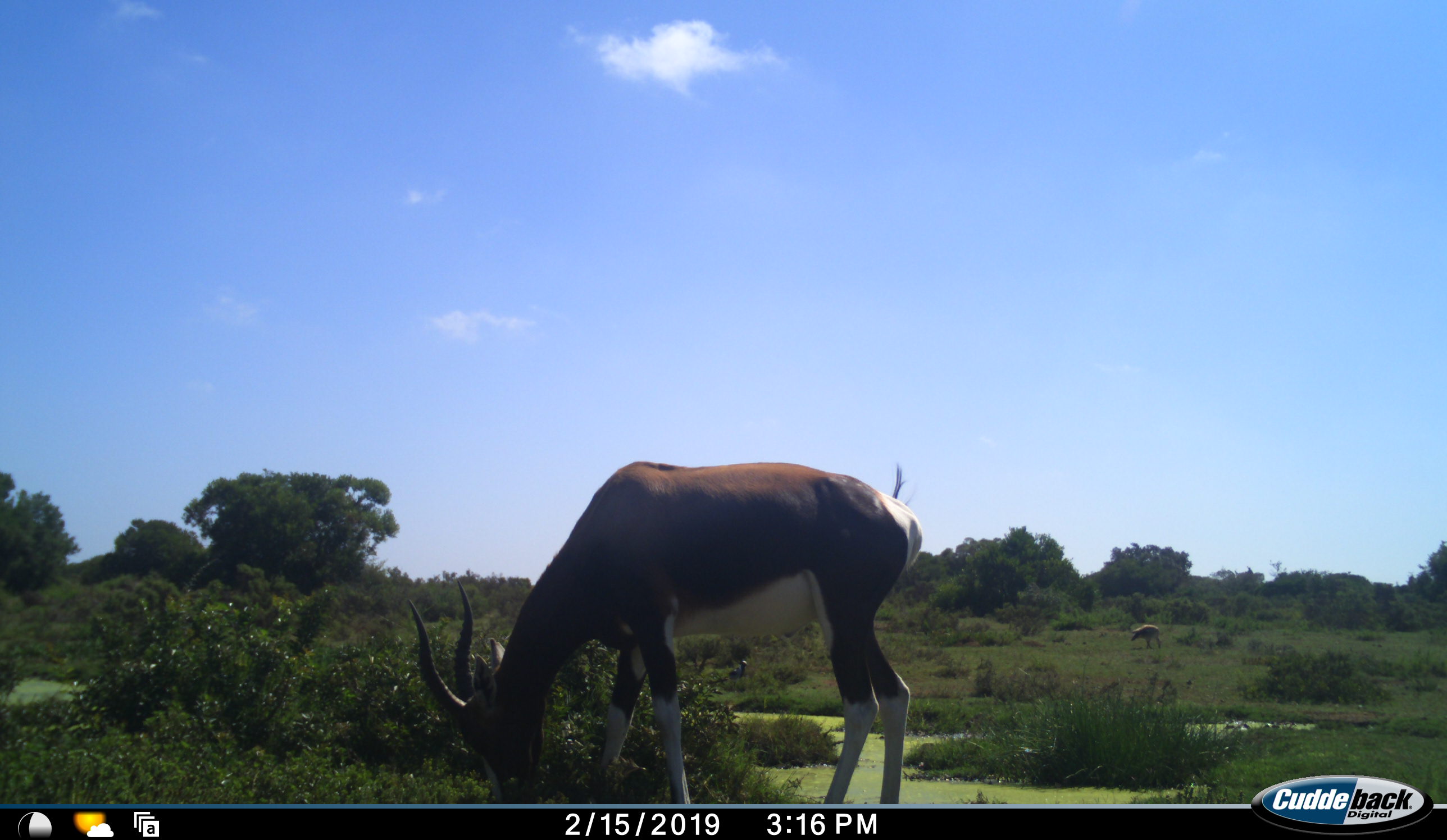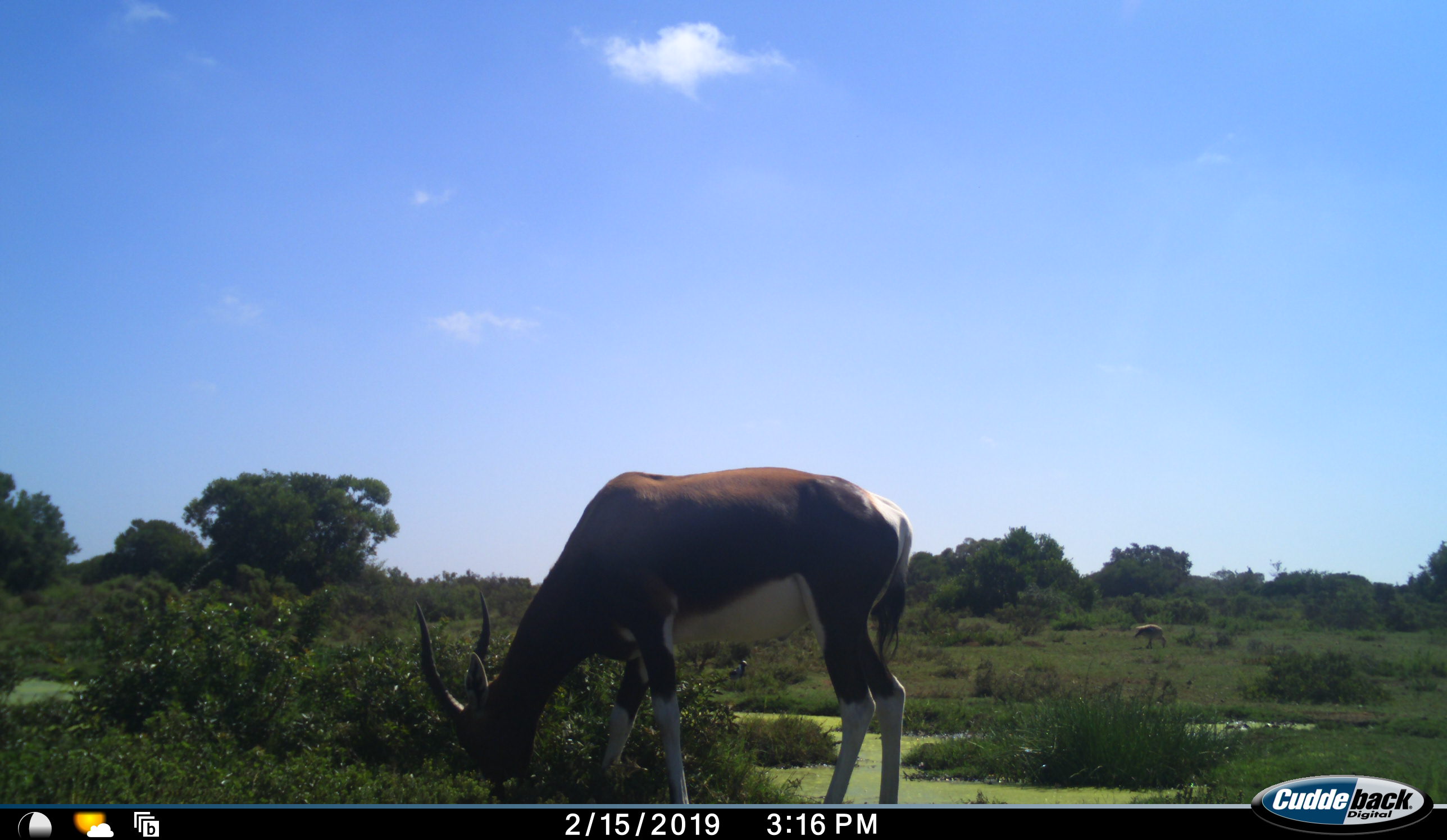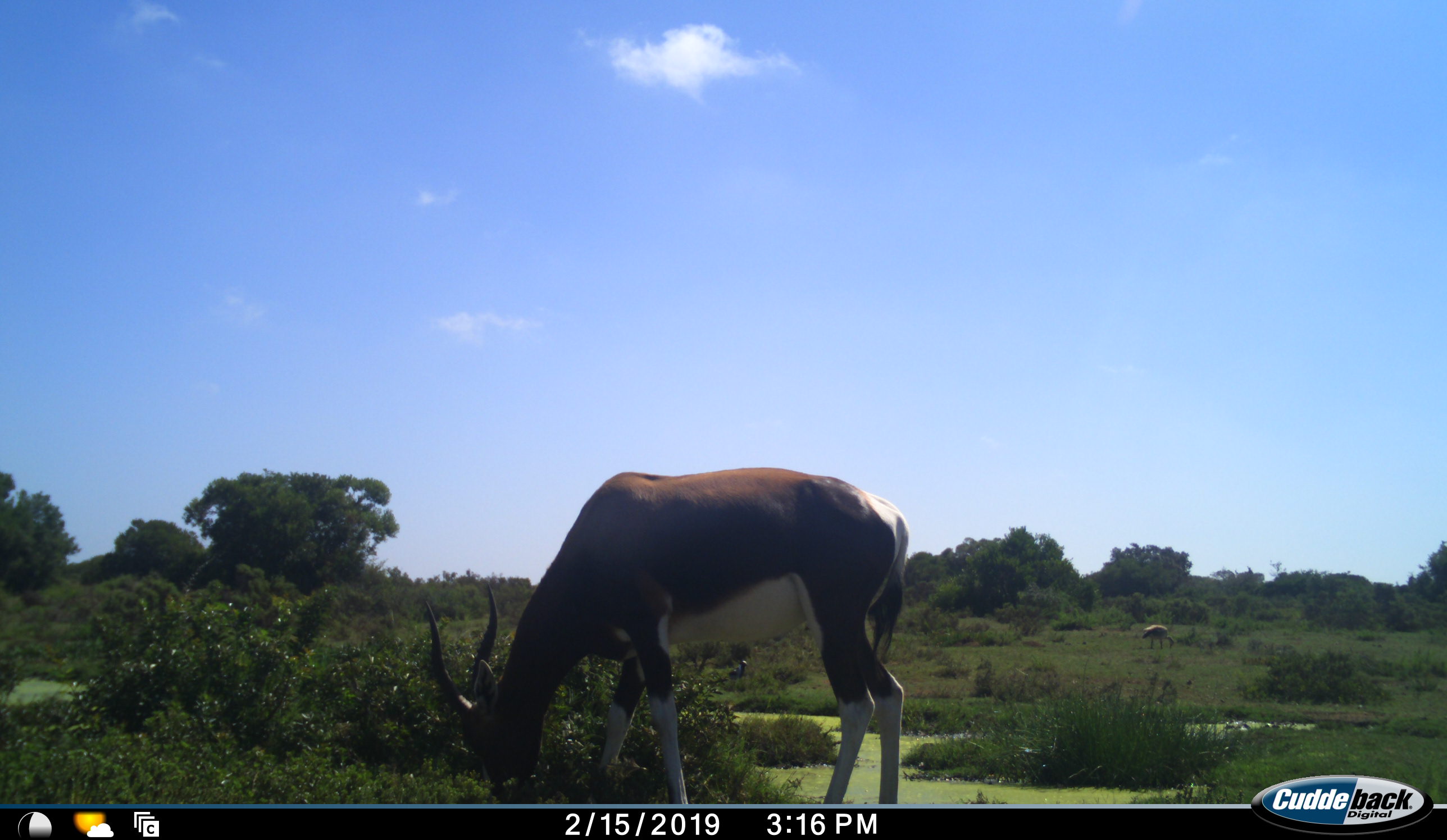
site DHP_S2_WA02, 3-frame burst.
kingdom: Animalia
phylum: Chordata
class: Mammalia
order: Artiodactyla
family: Bovidae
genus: Damaliscus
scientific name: Damaliscus pygargus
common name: bontebok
Bontebok (Damaliscus pygargus), count 1. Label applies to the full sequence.